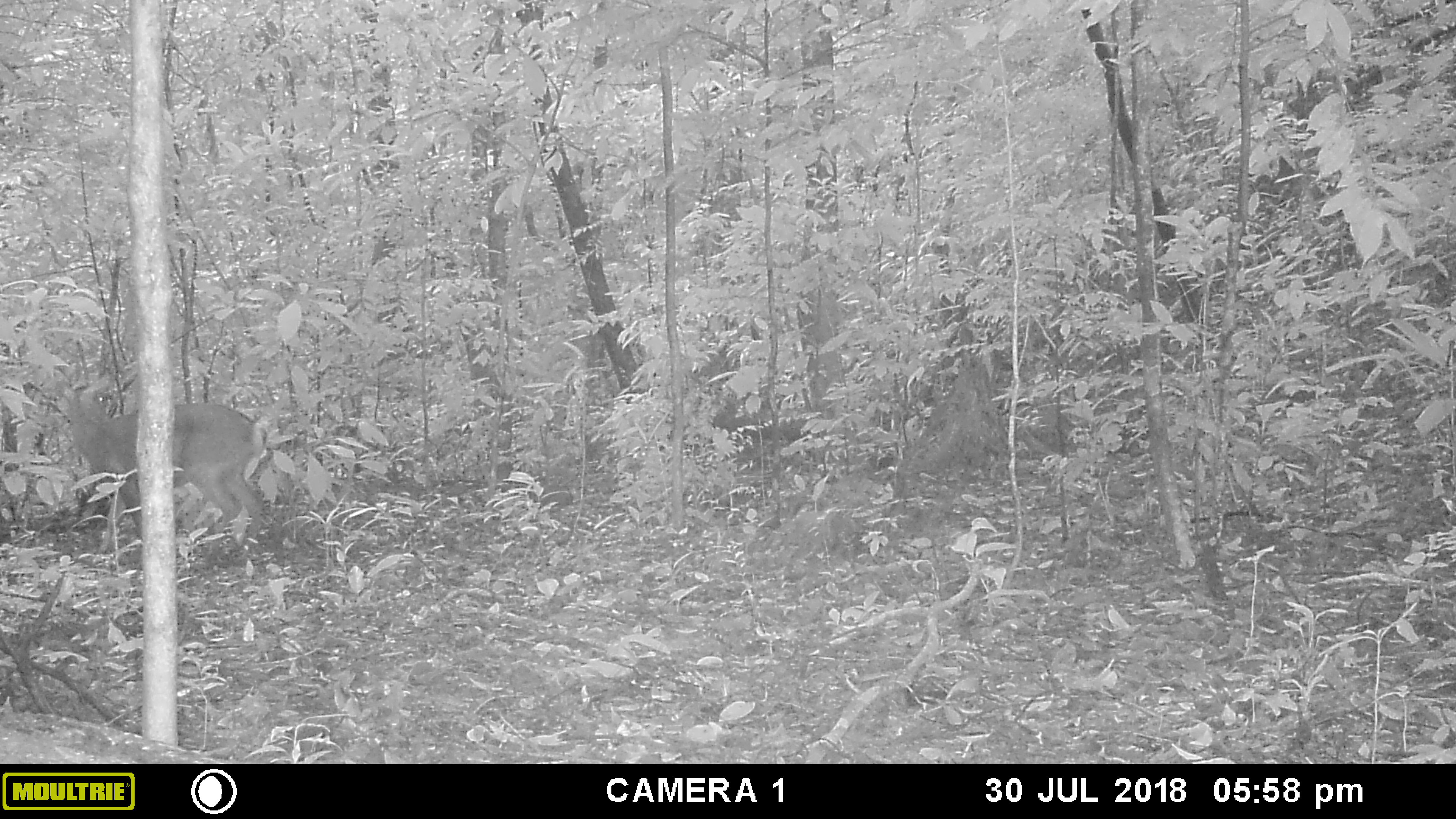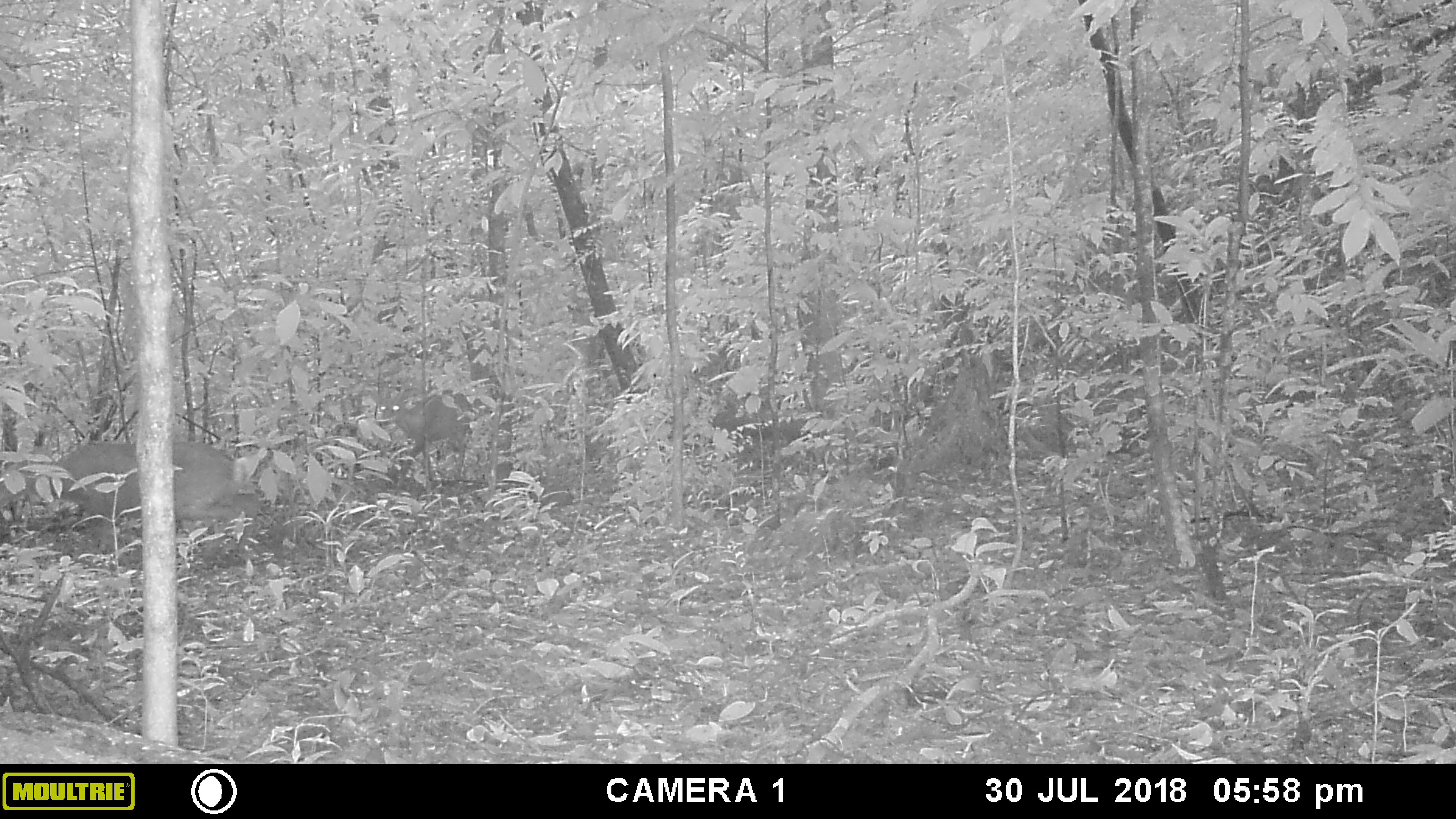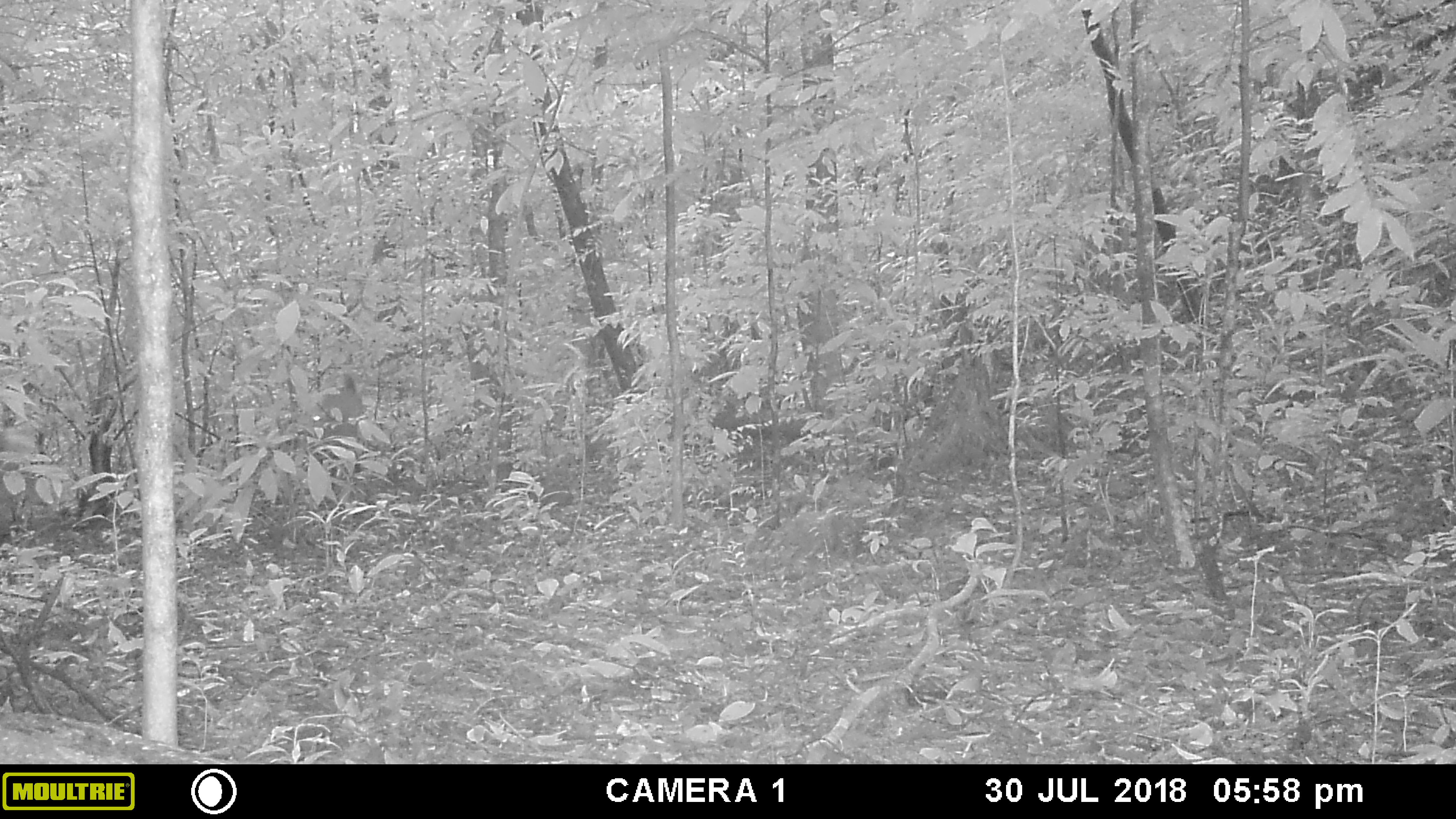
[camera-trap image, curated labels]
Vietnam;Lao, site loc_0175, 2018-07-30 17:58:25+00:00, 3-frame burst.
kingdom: Animalia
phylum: Chordata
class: Mammalia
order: Artiodactyla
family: Cervidae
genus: Muntiacus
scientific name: Muntiacus vuquangensis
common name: large-antlered muntjac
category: large antlered muntjac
Large antlered muntjac (large-antlered muntjac) (Muntiacus vuquangensis). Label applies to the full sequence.